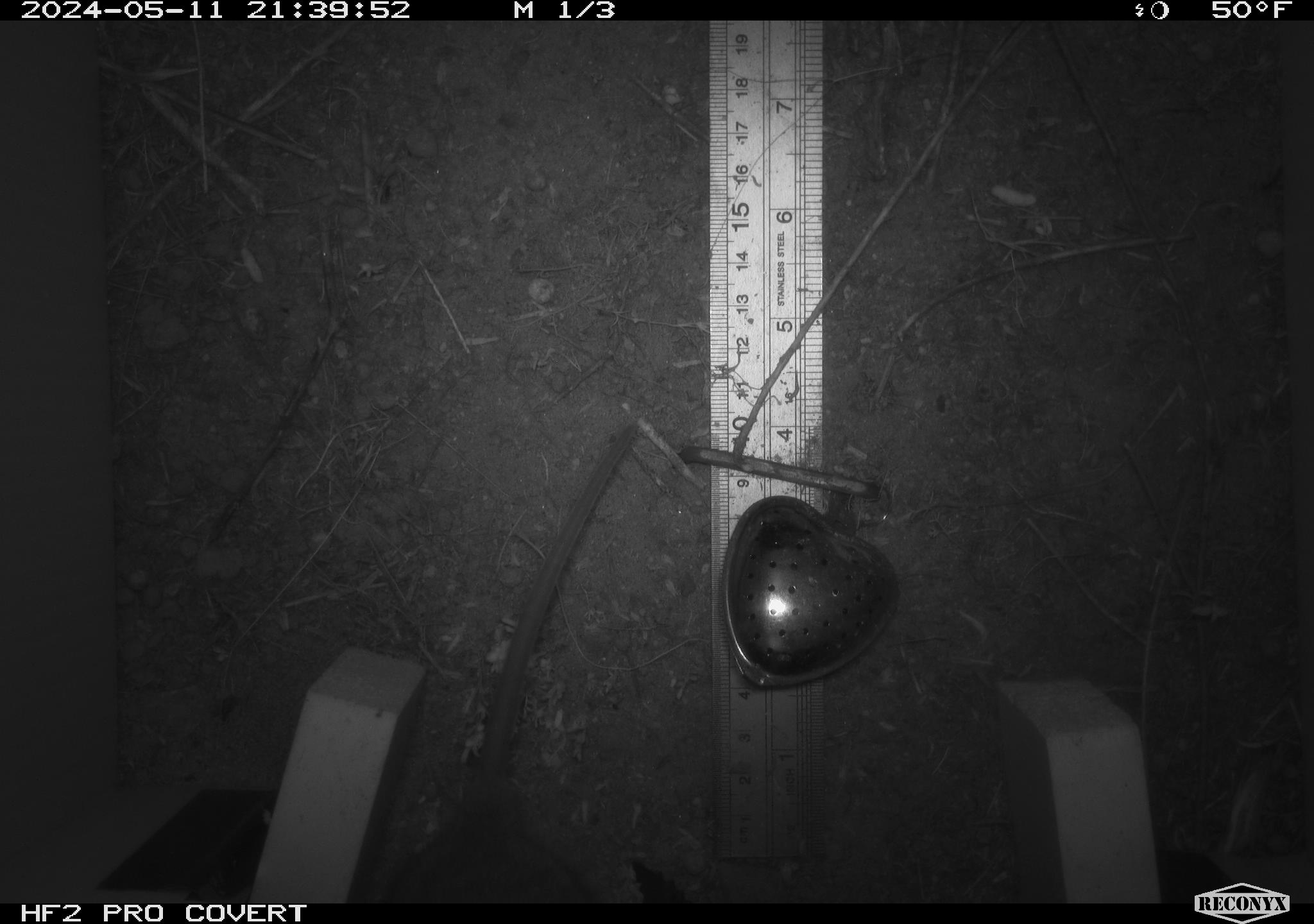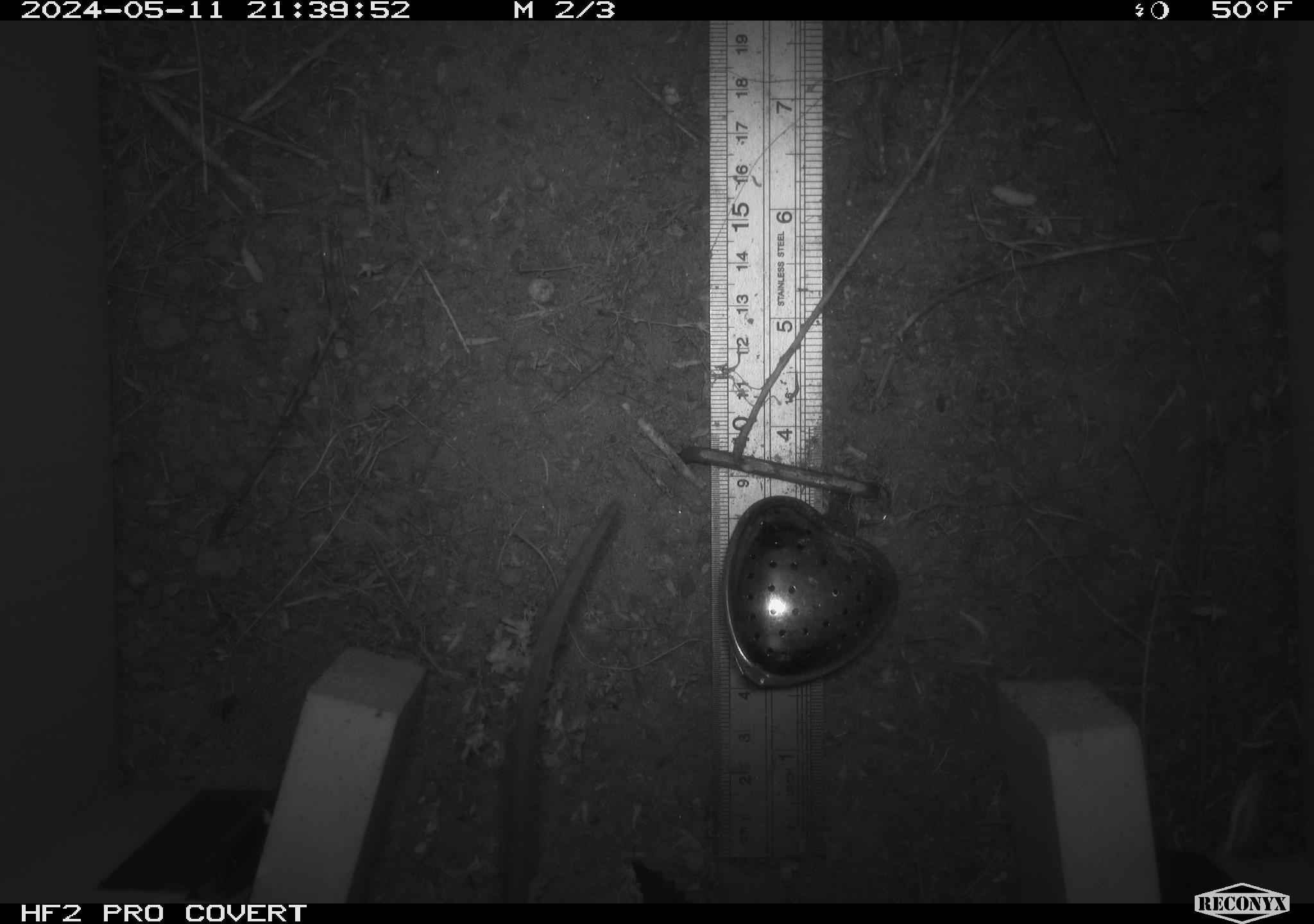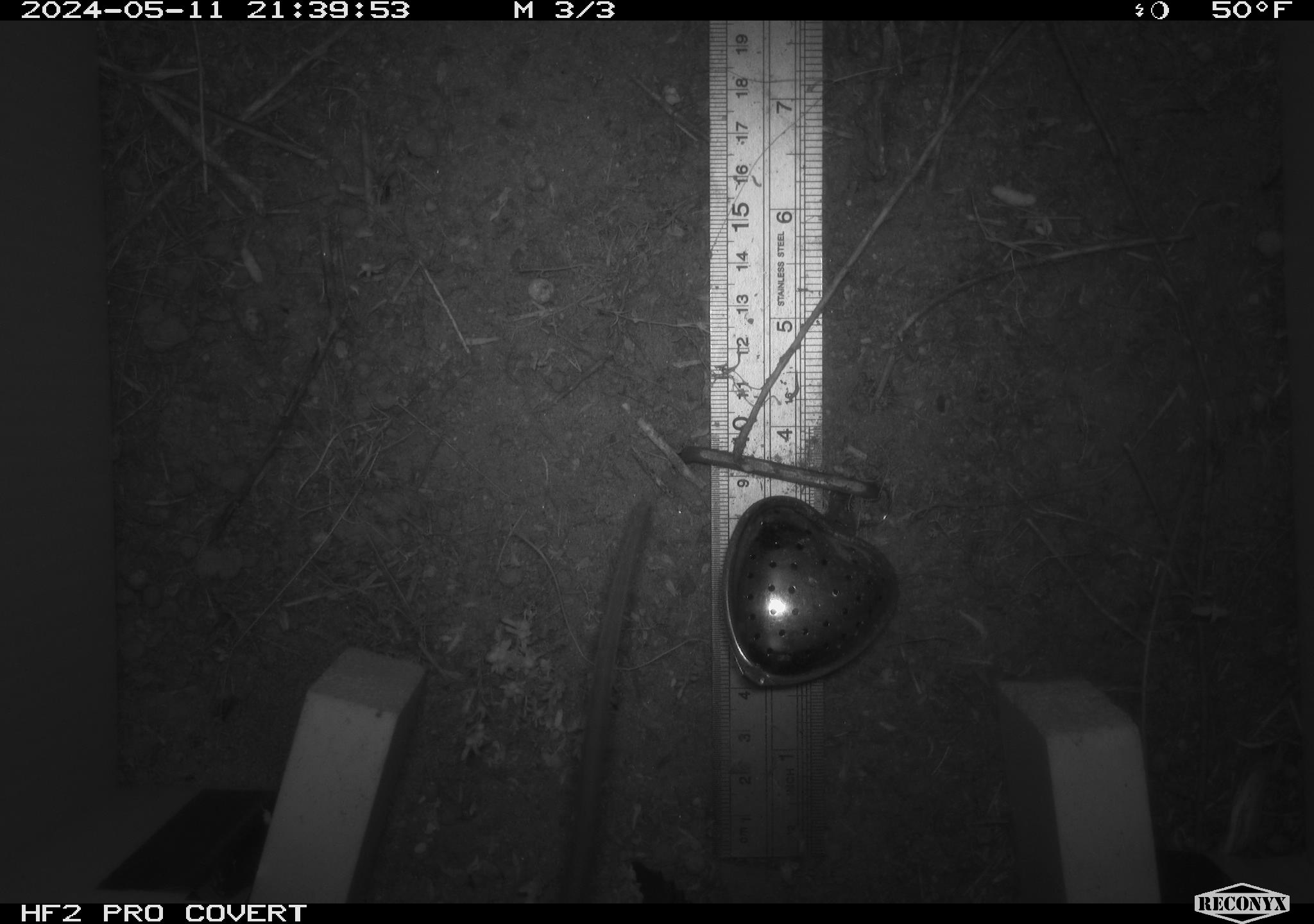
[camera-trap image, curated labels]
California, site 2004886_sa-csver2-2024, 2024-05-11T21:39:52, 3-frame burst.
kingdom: Animalia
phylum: Chordata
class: Mammalia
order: Rodentia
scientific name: Rodentia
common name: rodent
Rodent (Rodentia).